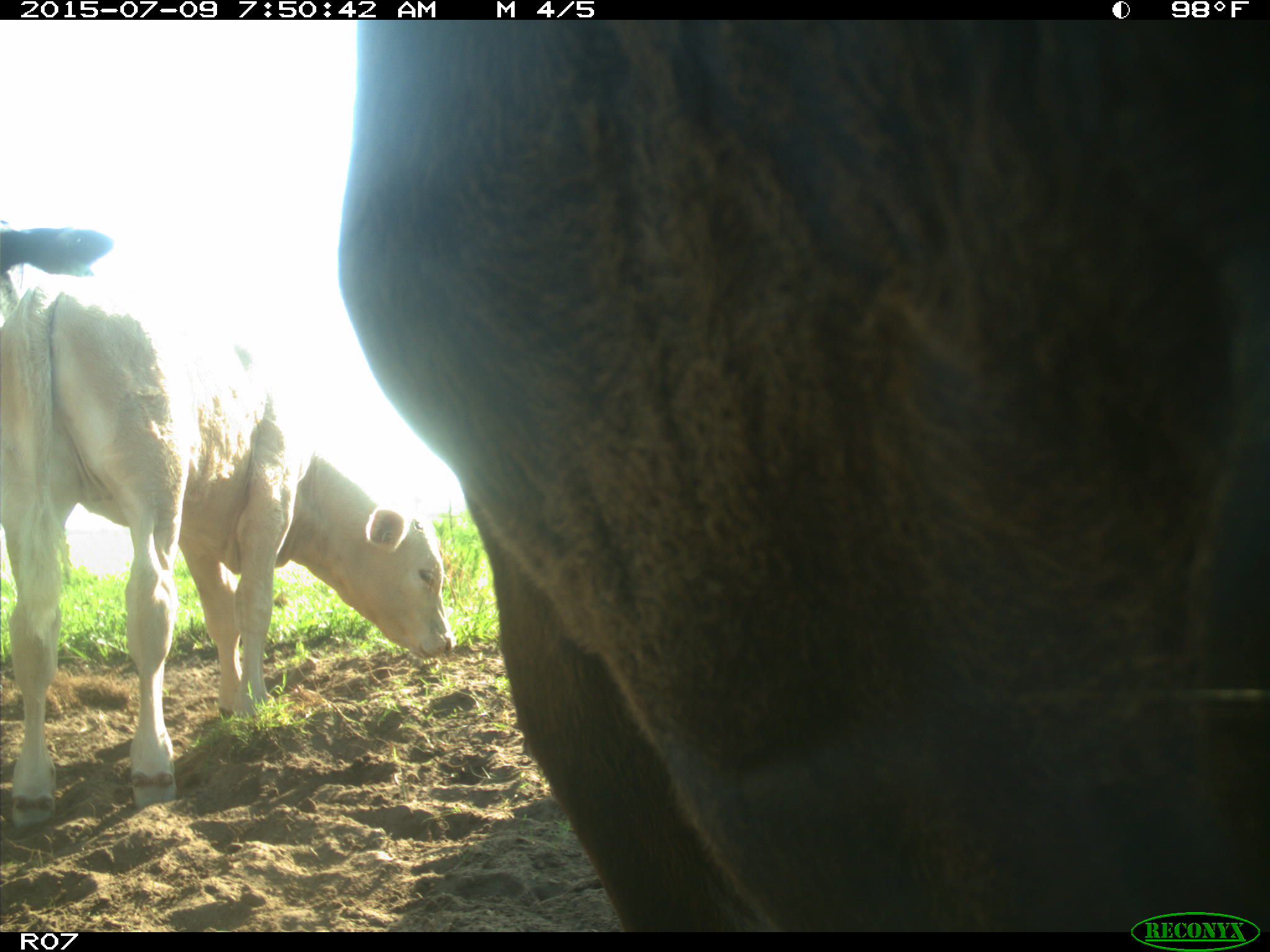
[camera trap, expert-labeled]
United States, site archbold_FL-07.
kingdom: Animalia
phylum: Chordata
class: Mammalia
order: Artiodactyla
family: Bovidae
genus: Bos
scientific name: Bos taurus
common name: domestic cow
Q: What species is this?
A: Bos taurus (domestic cow).